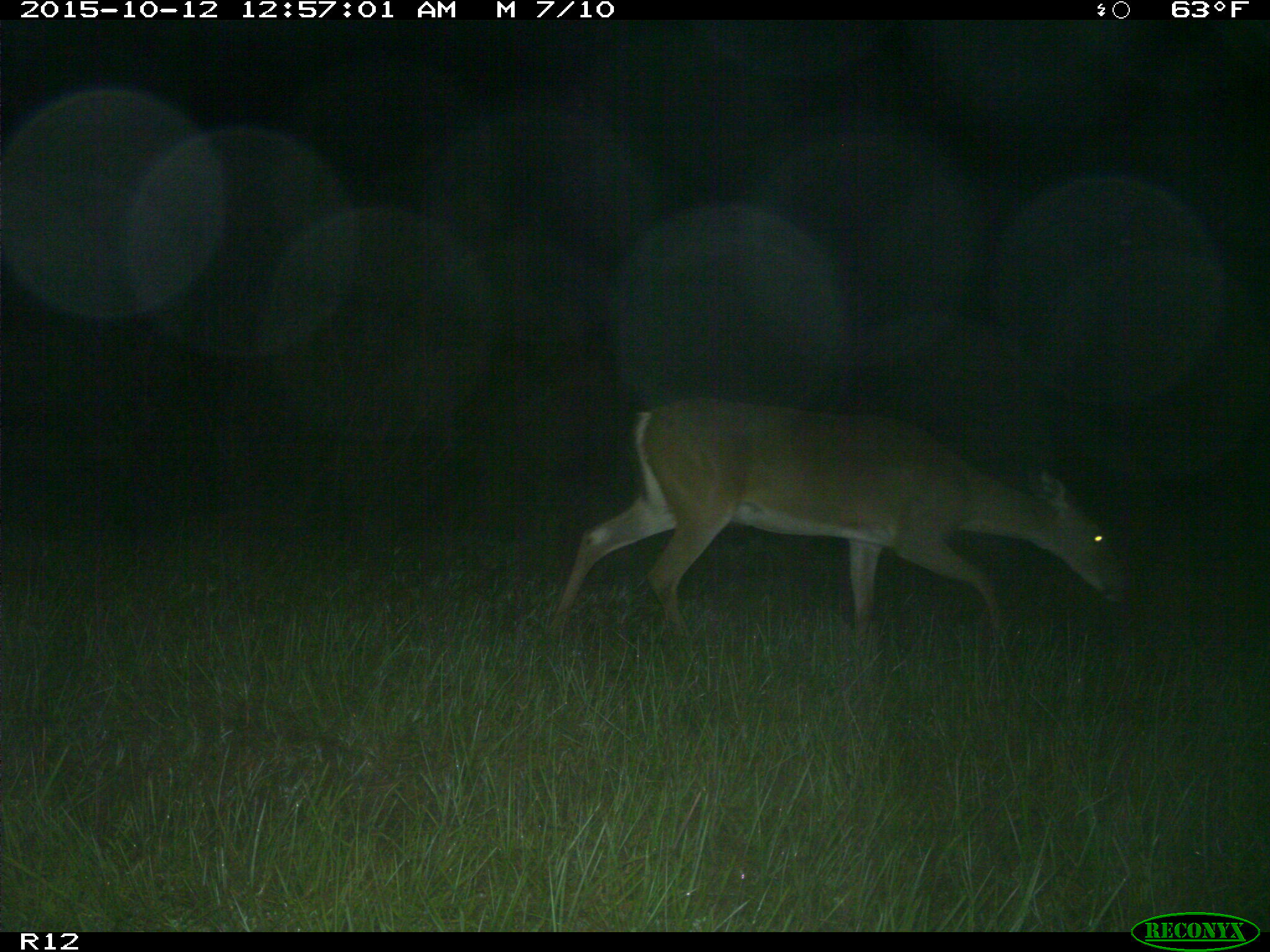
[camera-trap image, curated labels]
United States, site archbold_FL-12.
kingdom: Animalia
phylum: Chordata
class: Mammalia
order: Artiodactyla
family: Cervidae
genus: Odocoileus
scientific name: Odocoileus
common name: deer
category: unidentified deer